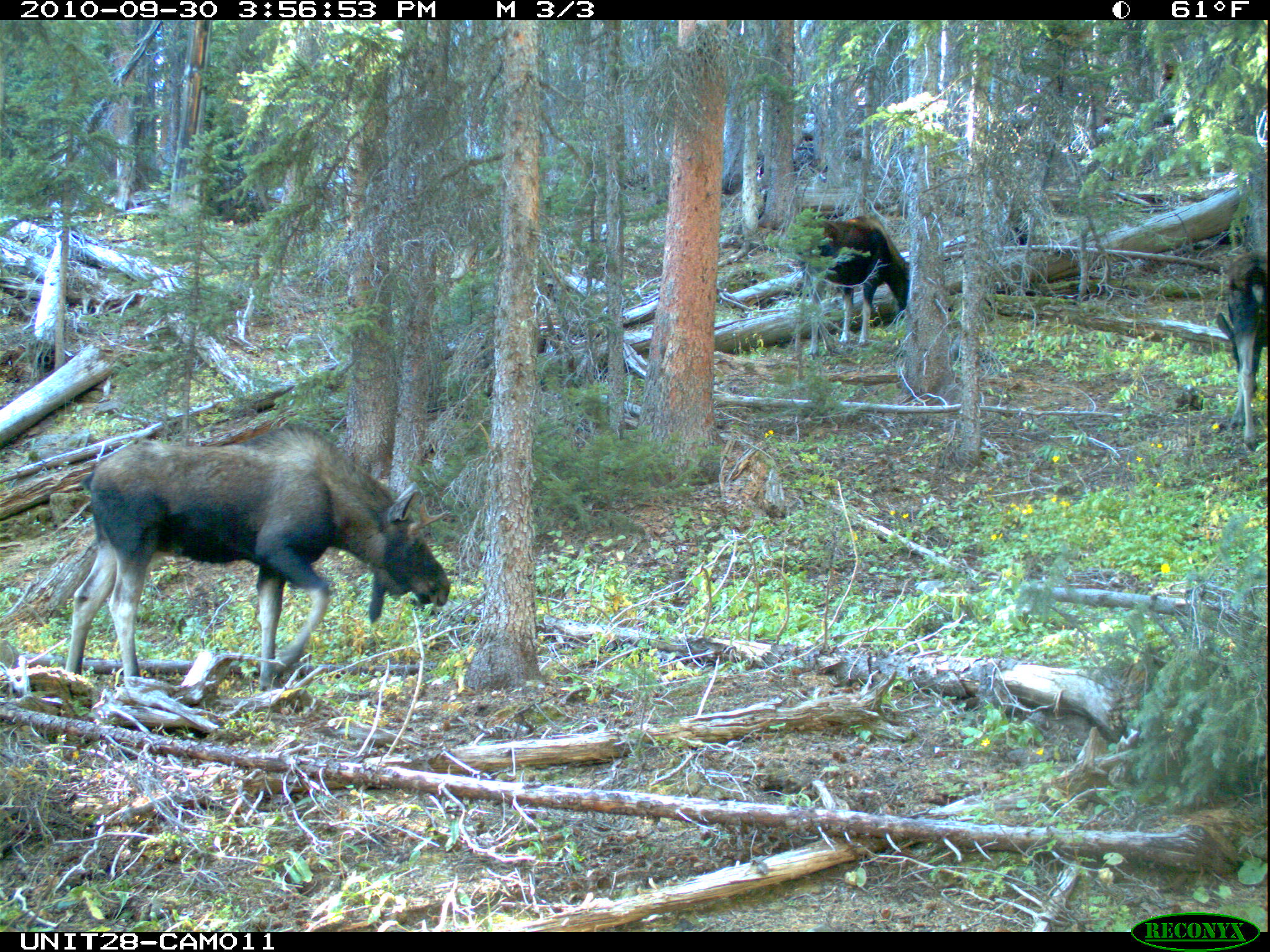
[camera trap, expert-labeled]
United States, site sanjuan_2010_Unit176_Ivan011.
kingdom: Animalia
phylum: Chordata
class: Mammalia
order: Artiodactyla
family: Cervidae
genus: Alces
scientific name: Alces alces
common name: moose